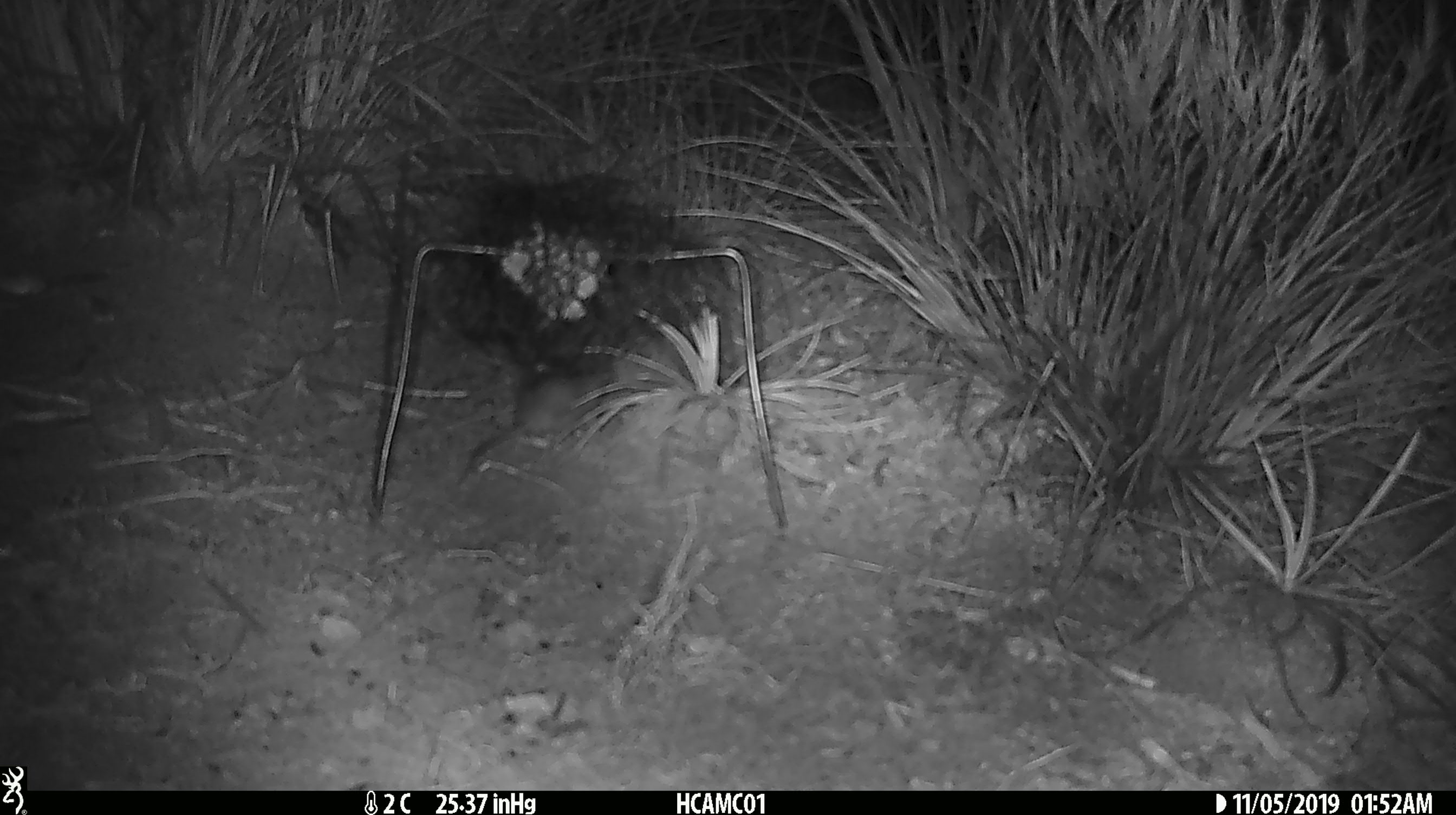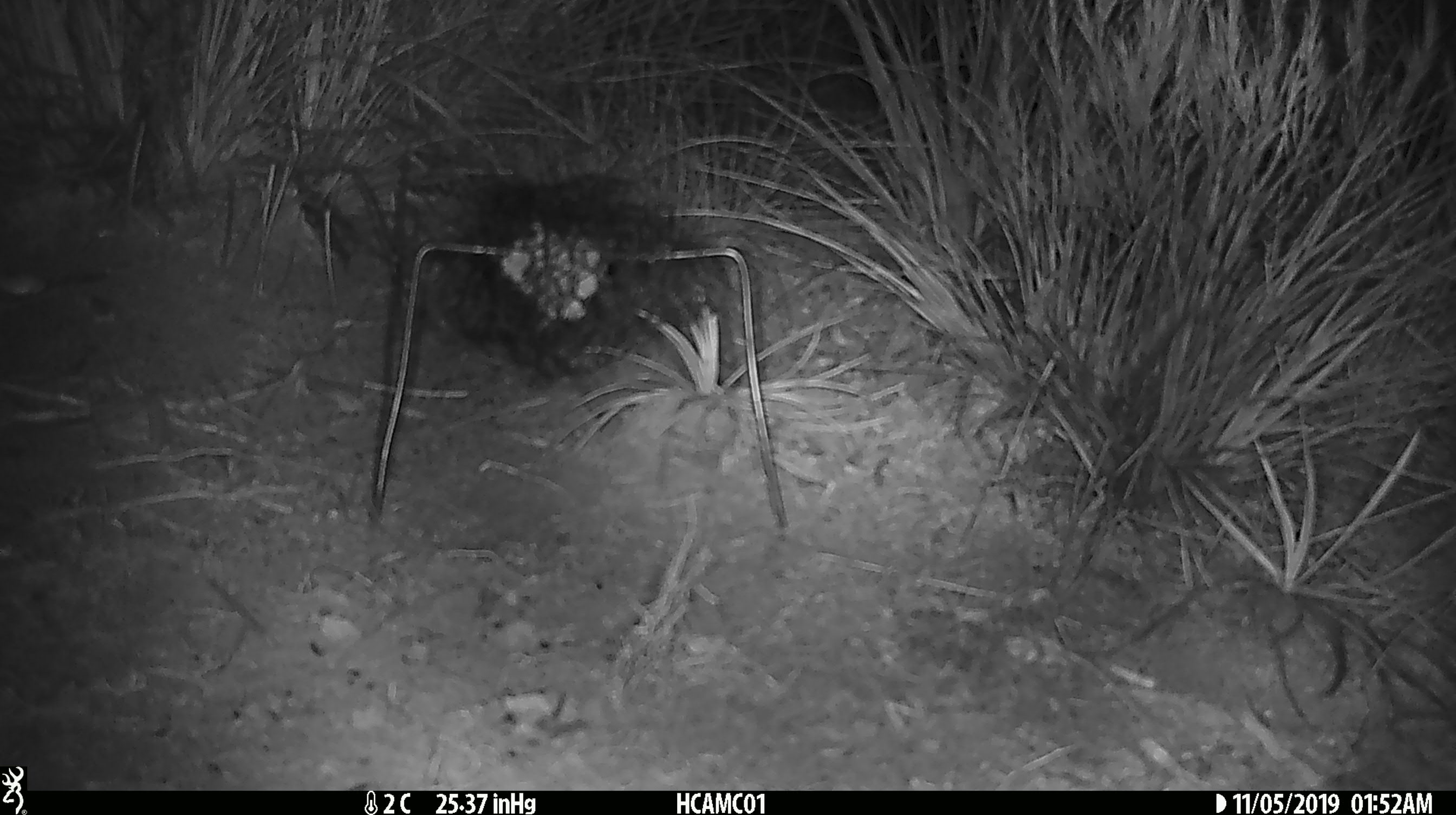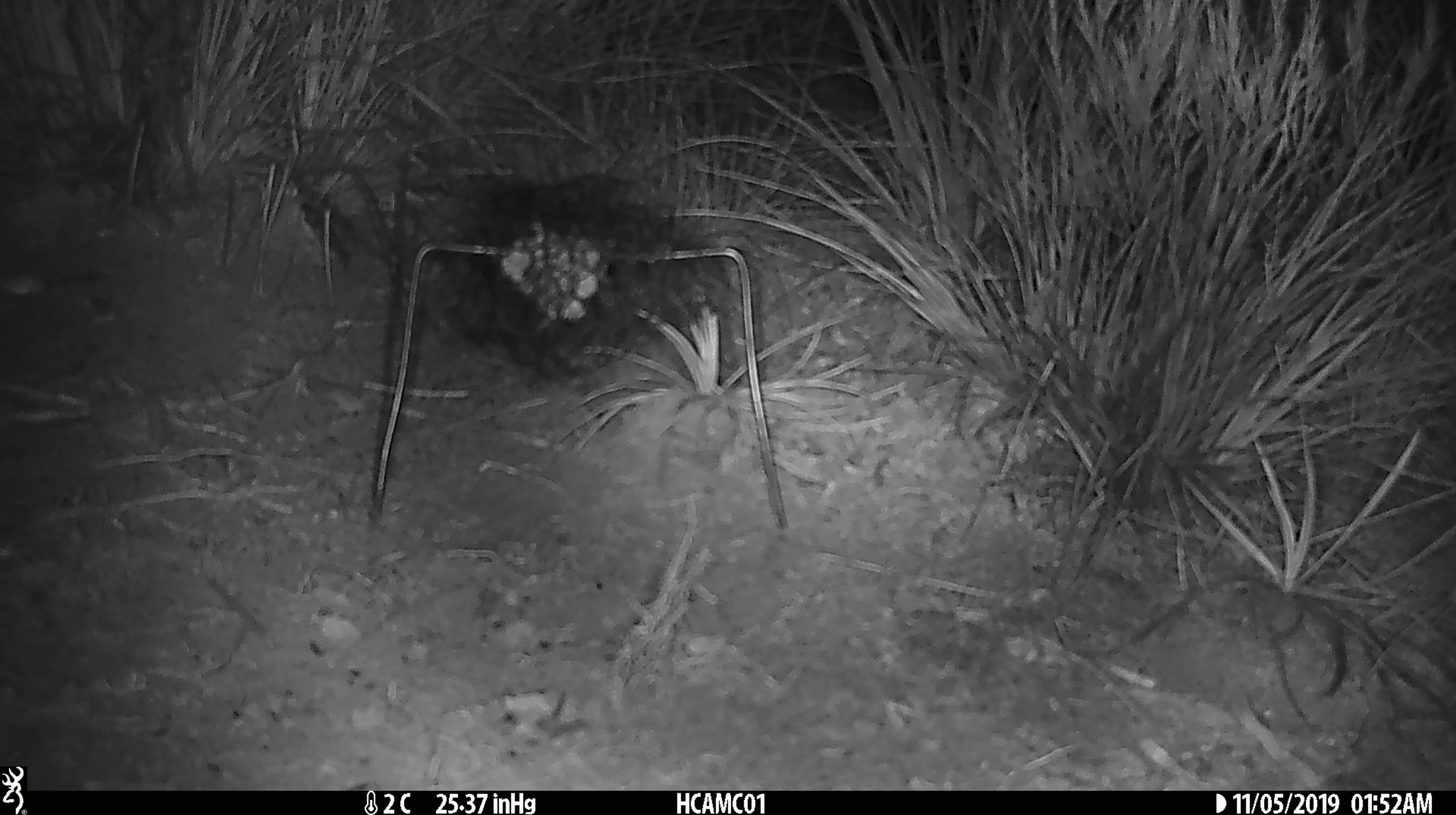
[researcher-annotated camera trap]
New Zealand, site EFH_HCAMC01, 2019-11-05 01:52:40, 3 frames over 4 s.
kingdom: Animalia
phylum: Chordata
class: Mammalia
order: Rodentia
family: Muridae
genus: Mus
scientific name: Mus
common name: mouse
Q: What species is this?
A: Mouse (Mus).